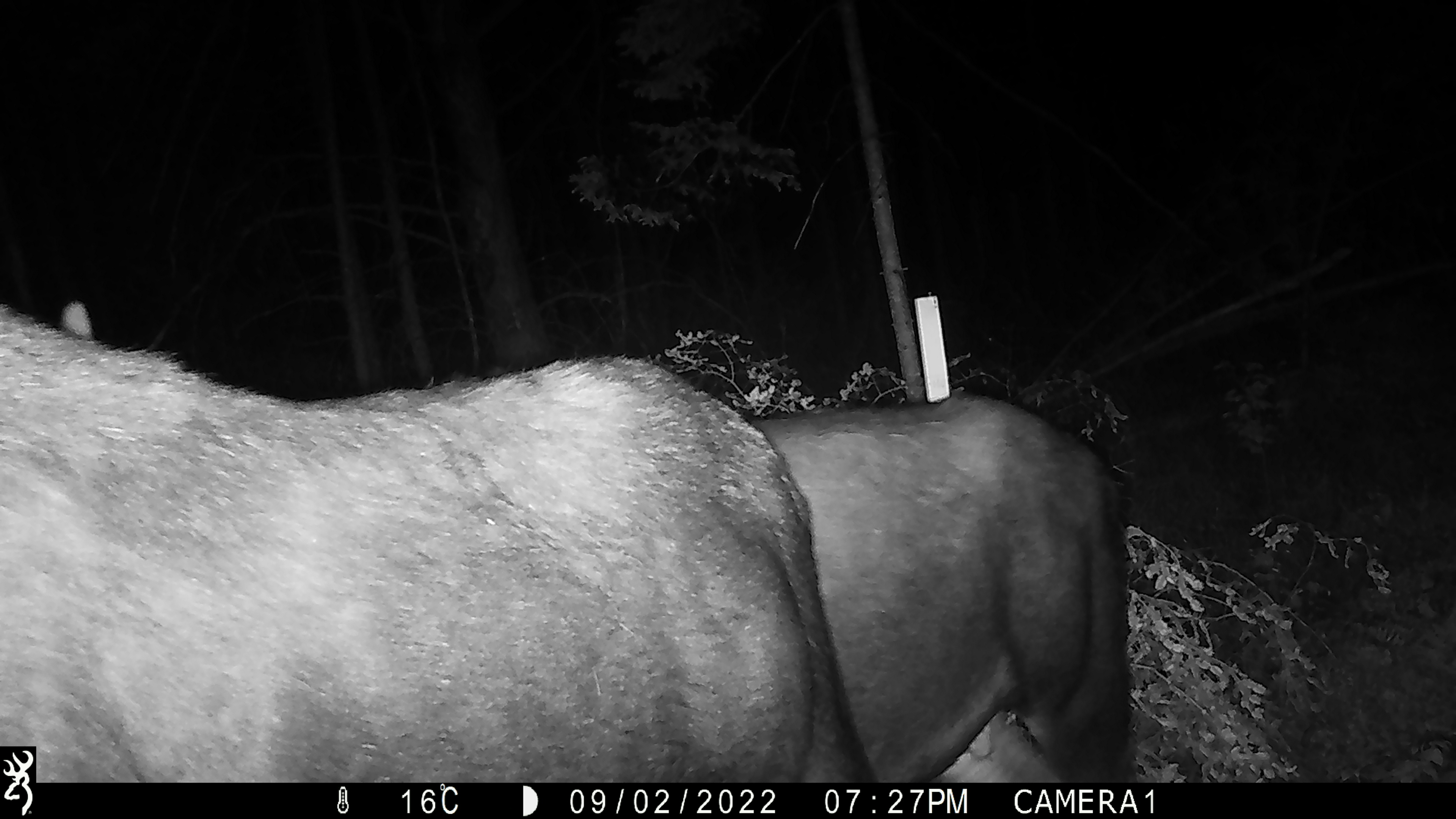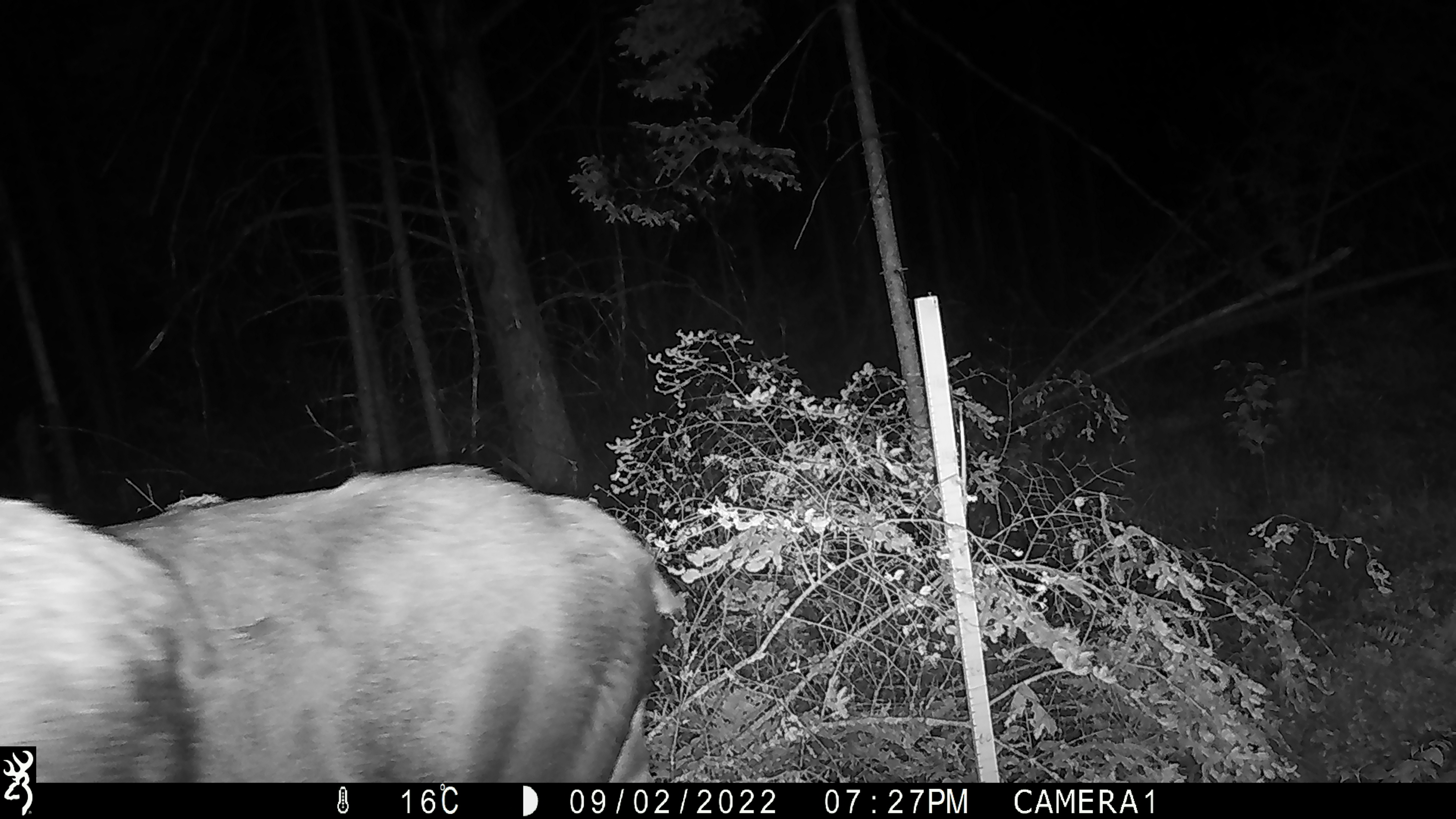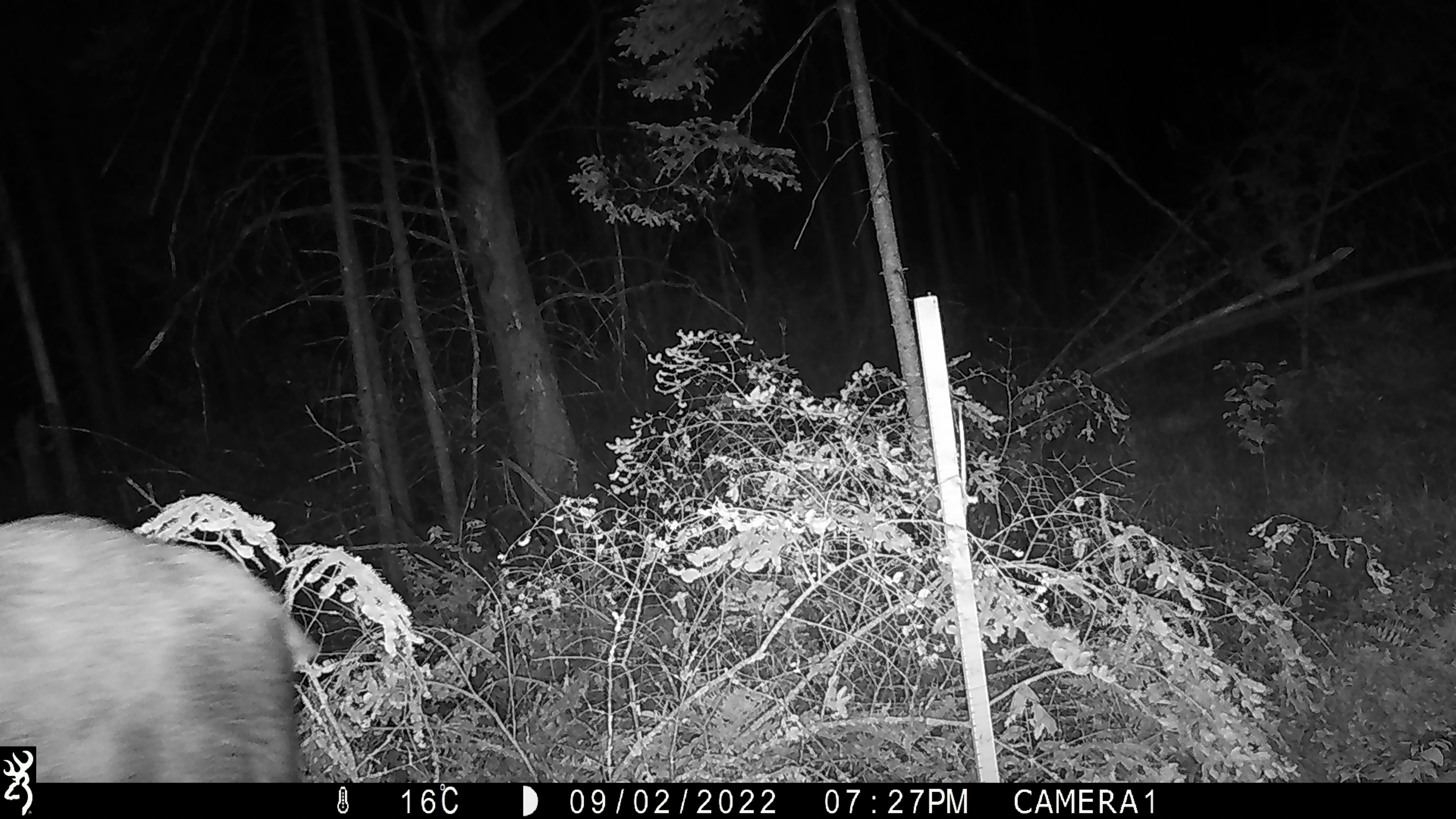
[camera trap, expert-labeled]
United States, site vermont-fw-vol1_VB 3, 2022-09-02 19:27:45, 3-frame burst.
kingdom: Animalia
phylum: Chordata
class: Mammalia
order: Artiodactyla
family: Cervidae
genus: Alces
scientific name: Alces alces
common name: moose